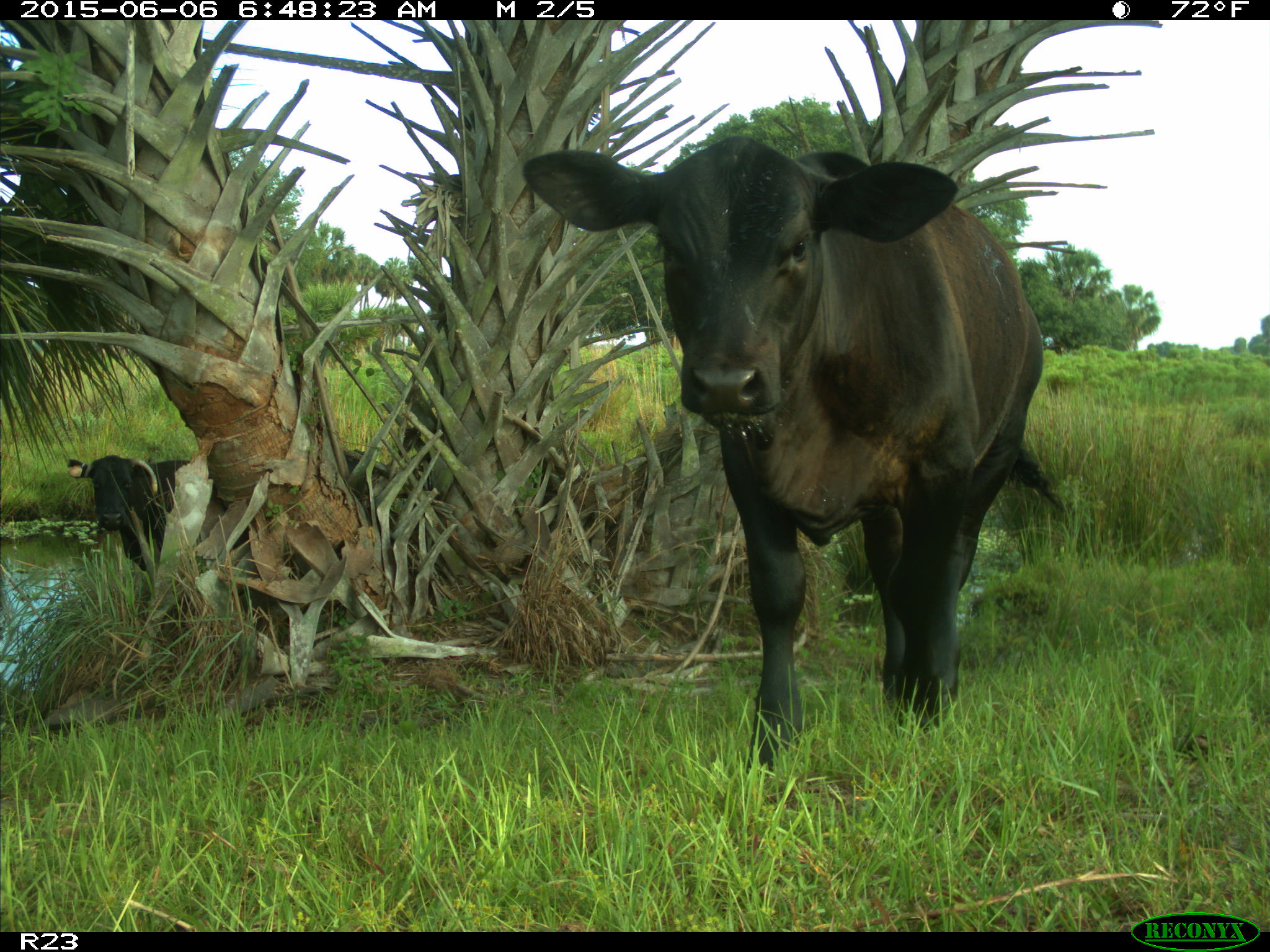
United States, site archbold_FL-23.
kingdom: Animalia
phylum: Chordata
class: Mammalia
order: Artiodactyla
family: Bovidae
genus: Bos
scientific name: Bos taurus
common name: domestic cow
Bos taurus (domestic cow).